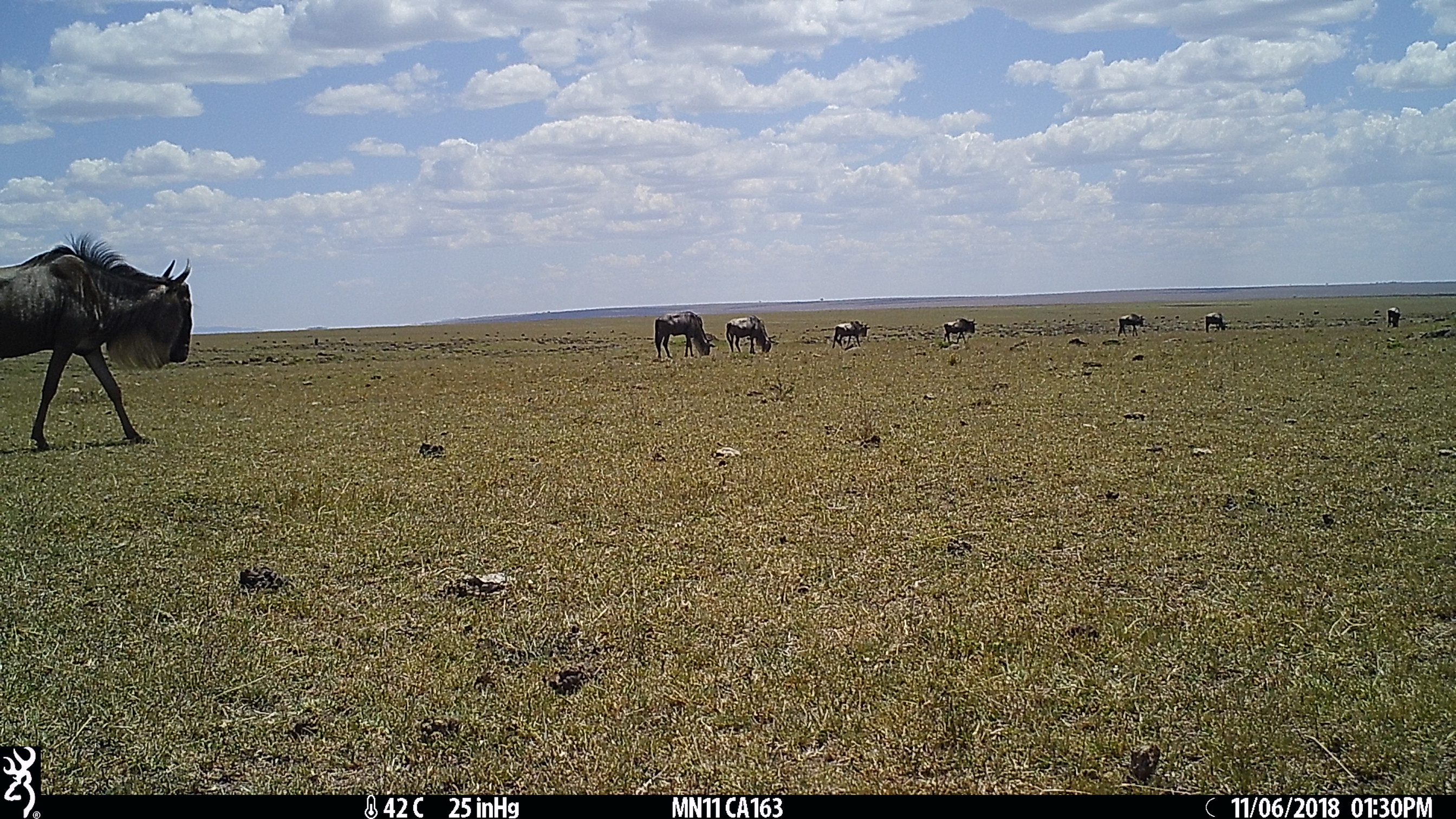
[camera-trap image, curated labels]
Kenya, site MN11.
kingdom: Animalia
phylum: Chordata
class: Mammalia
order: Artiodactyla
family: Bovidae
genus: Connochaetes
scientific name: Connochaetes taurinus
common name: blue wildebeest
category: wildebeest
Wildebeest (blue wildebeest) (Connochaetes taurinus).